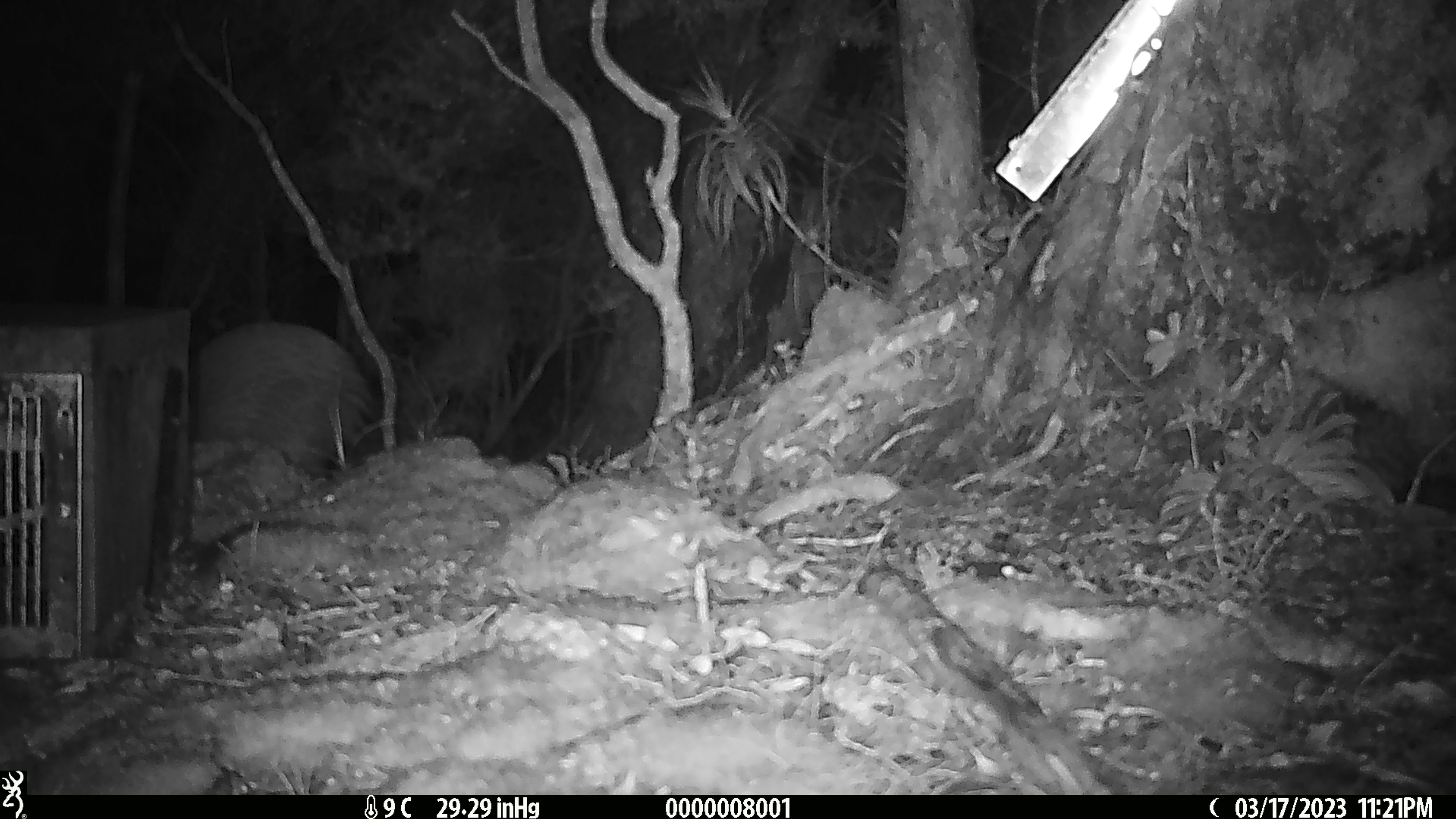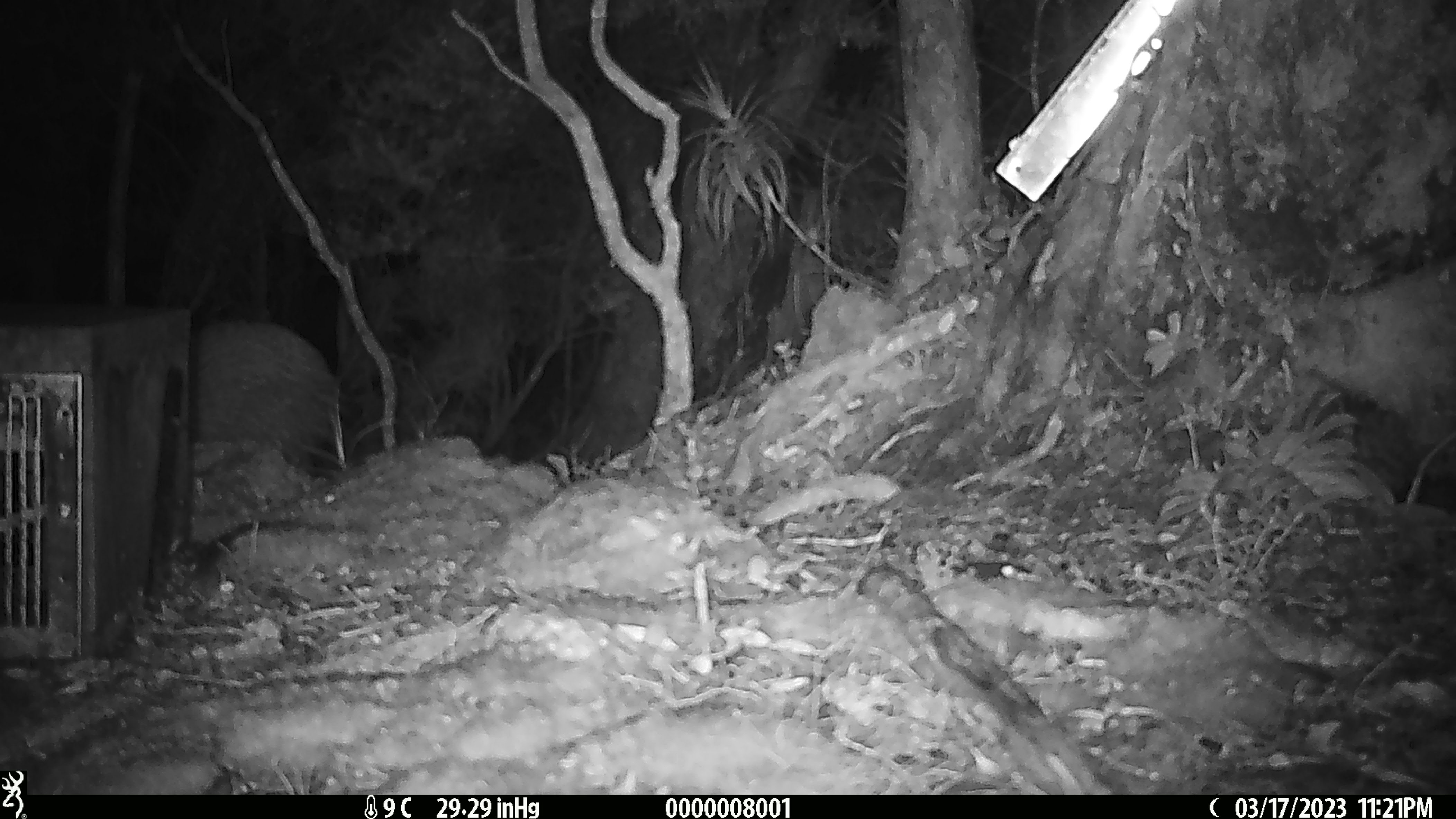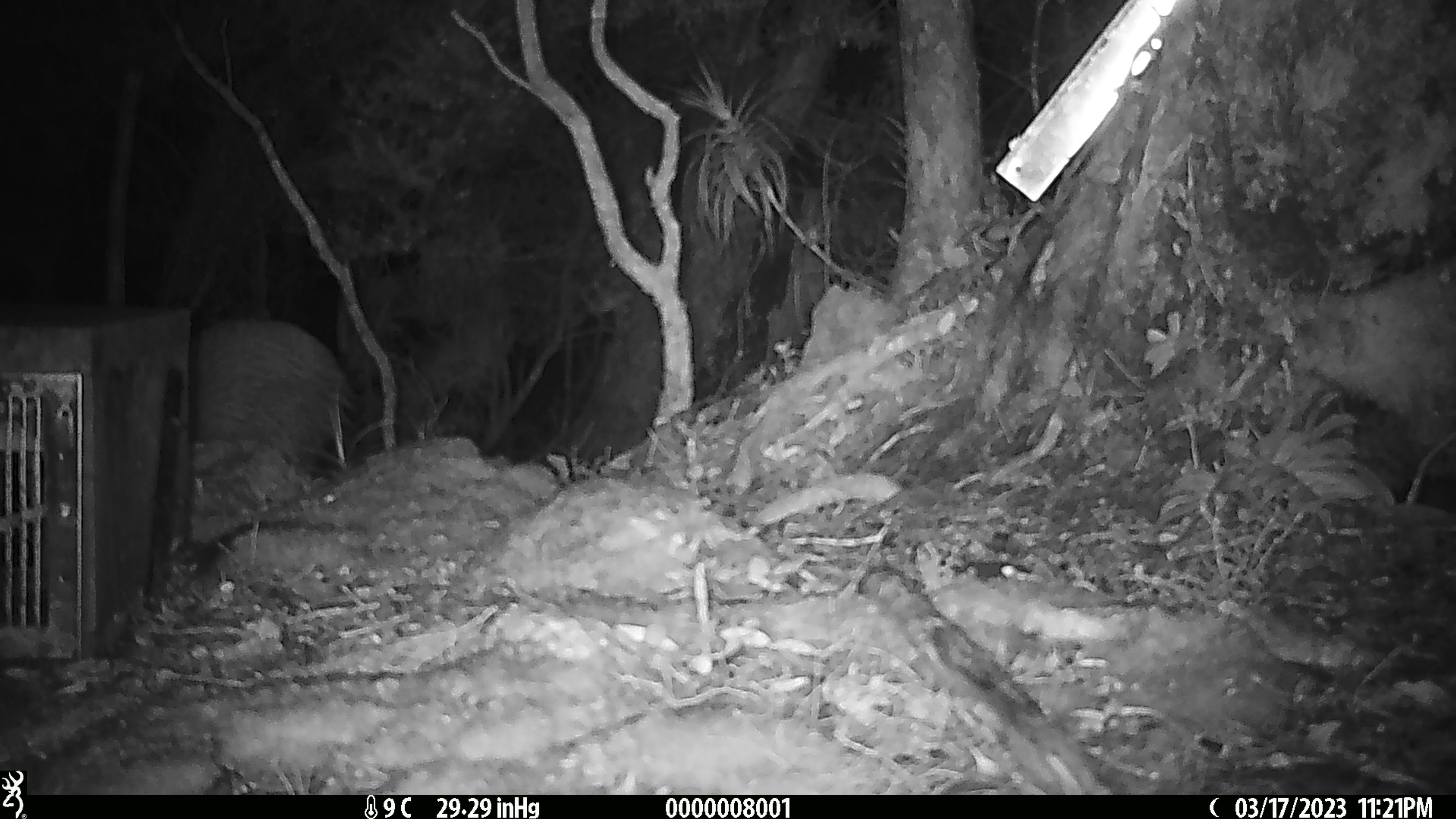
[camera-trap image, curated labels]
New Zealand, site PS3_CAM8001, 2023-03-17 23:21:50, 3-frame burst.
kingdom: Animalia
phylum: Chordata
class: Aves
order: Apterygiformes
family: Apterygidae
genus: Apteryx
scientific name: Apteryx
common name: kiwi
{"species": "kiwi (Apteryx)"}